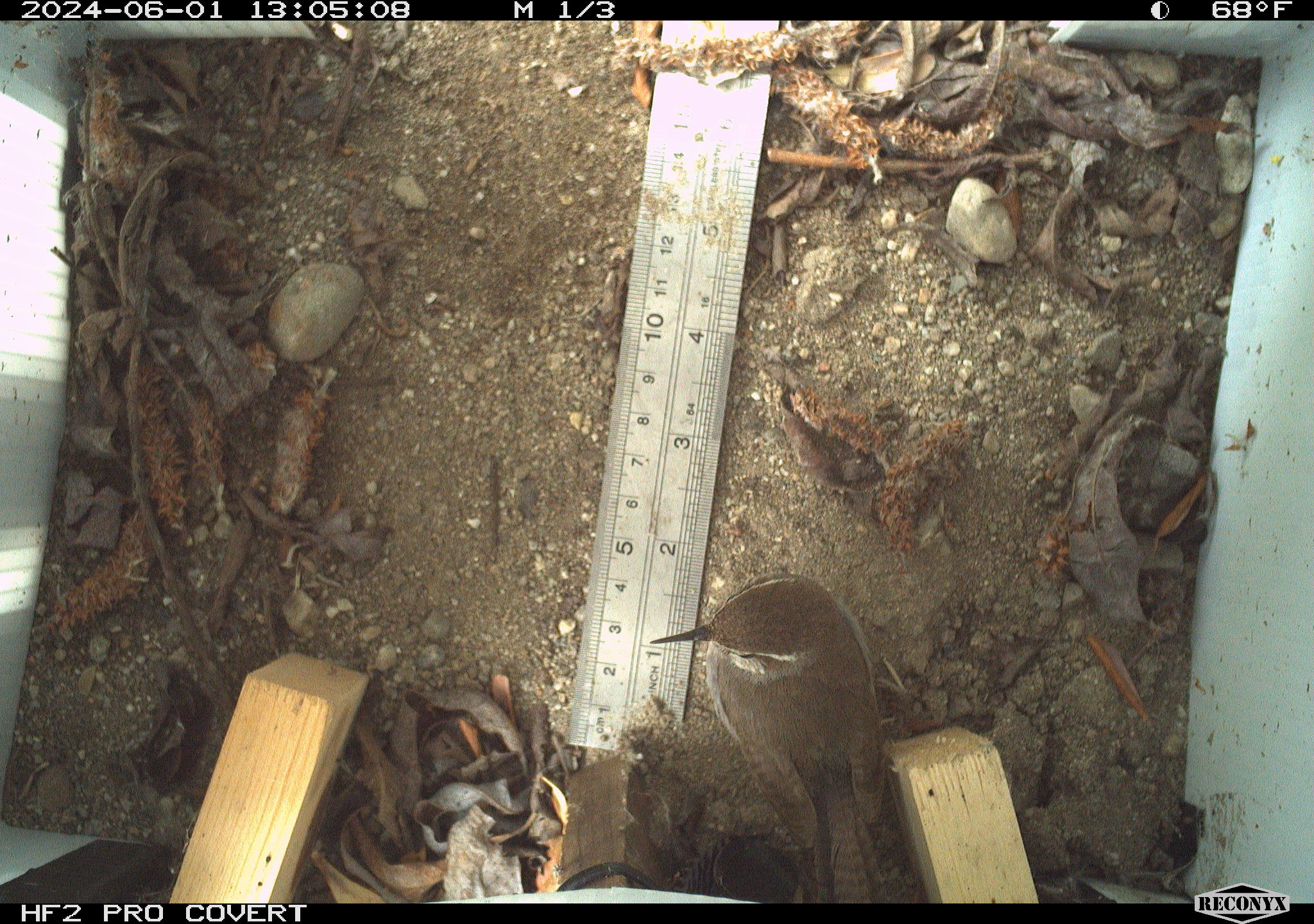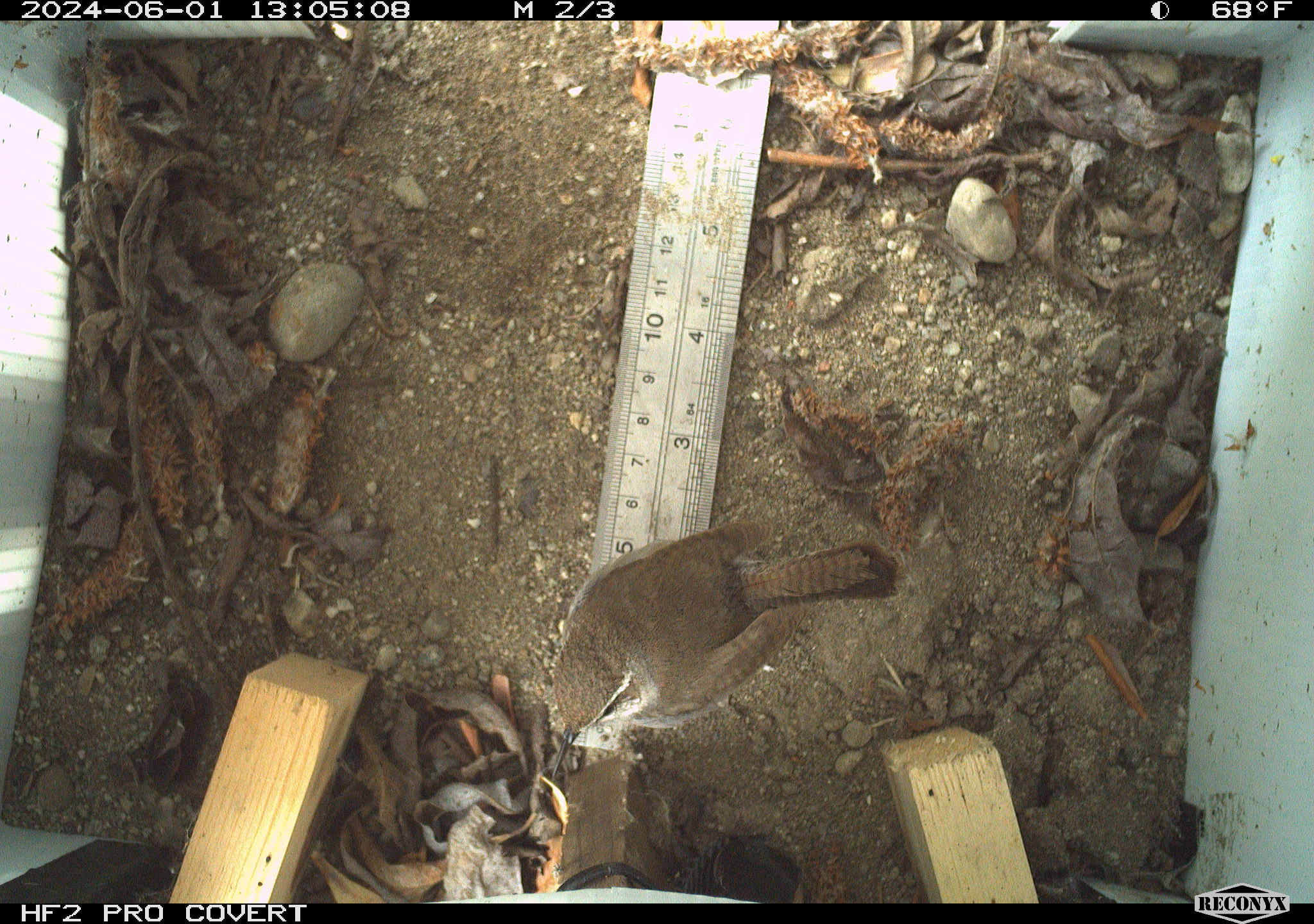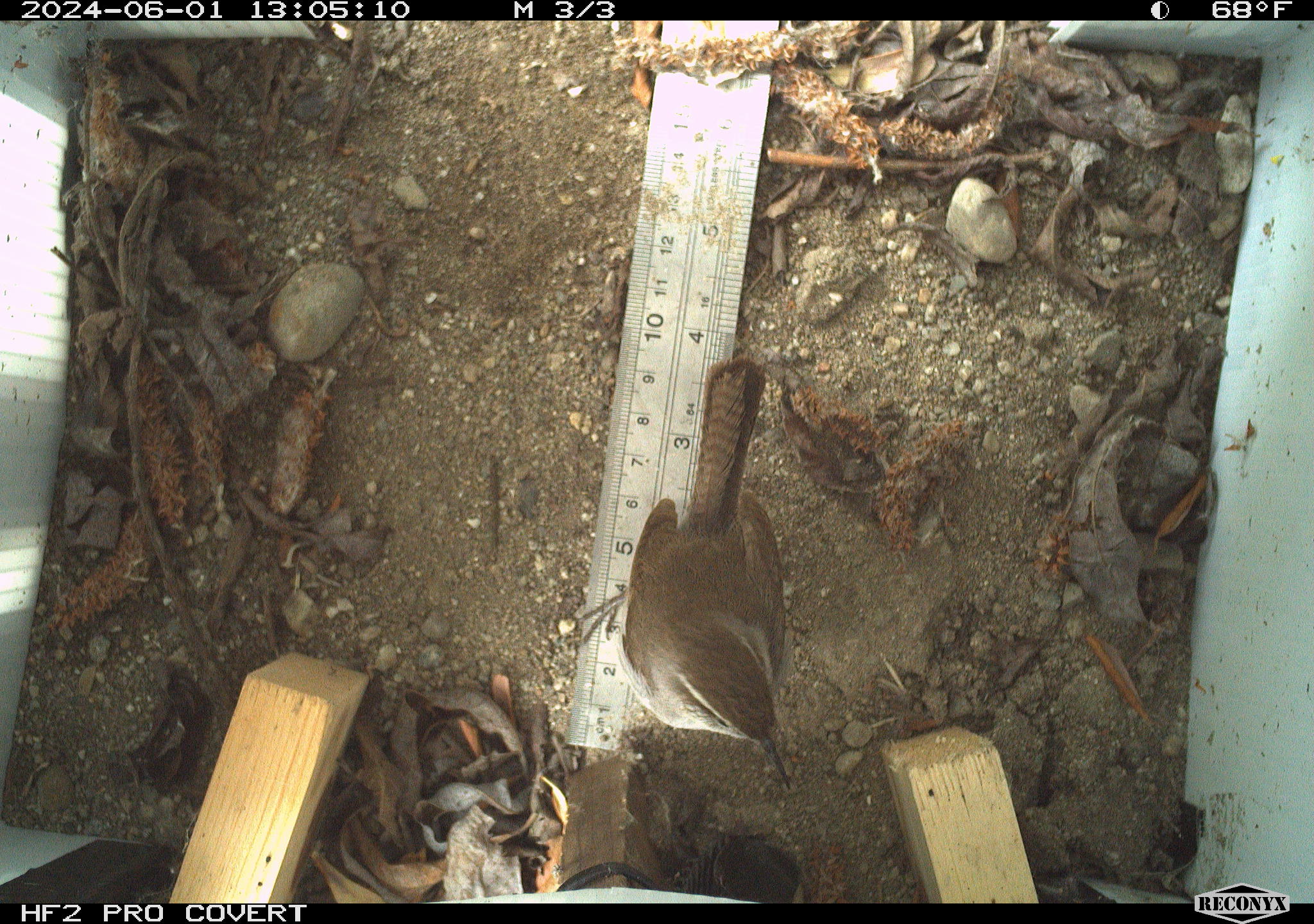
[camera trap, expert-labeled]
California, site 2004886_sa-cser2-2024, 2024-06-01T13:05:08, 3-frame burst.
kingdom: Animalia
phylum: Chordata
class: Aves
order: Passeriformes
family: Troglodytidae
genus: Thryomanes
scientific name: Thryomanes bewickii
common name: bewick's wren